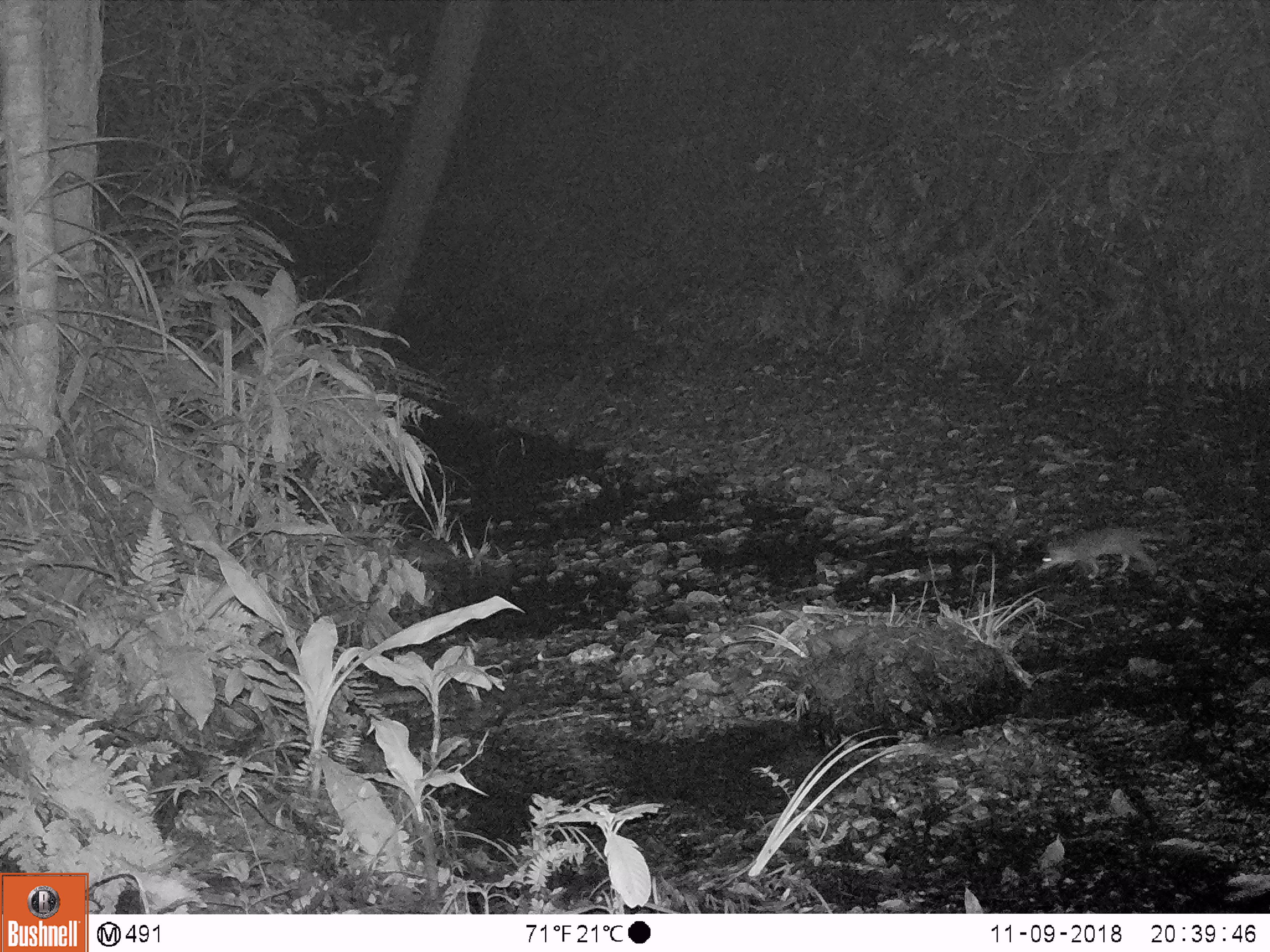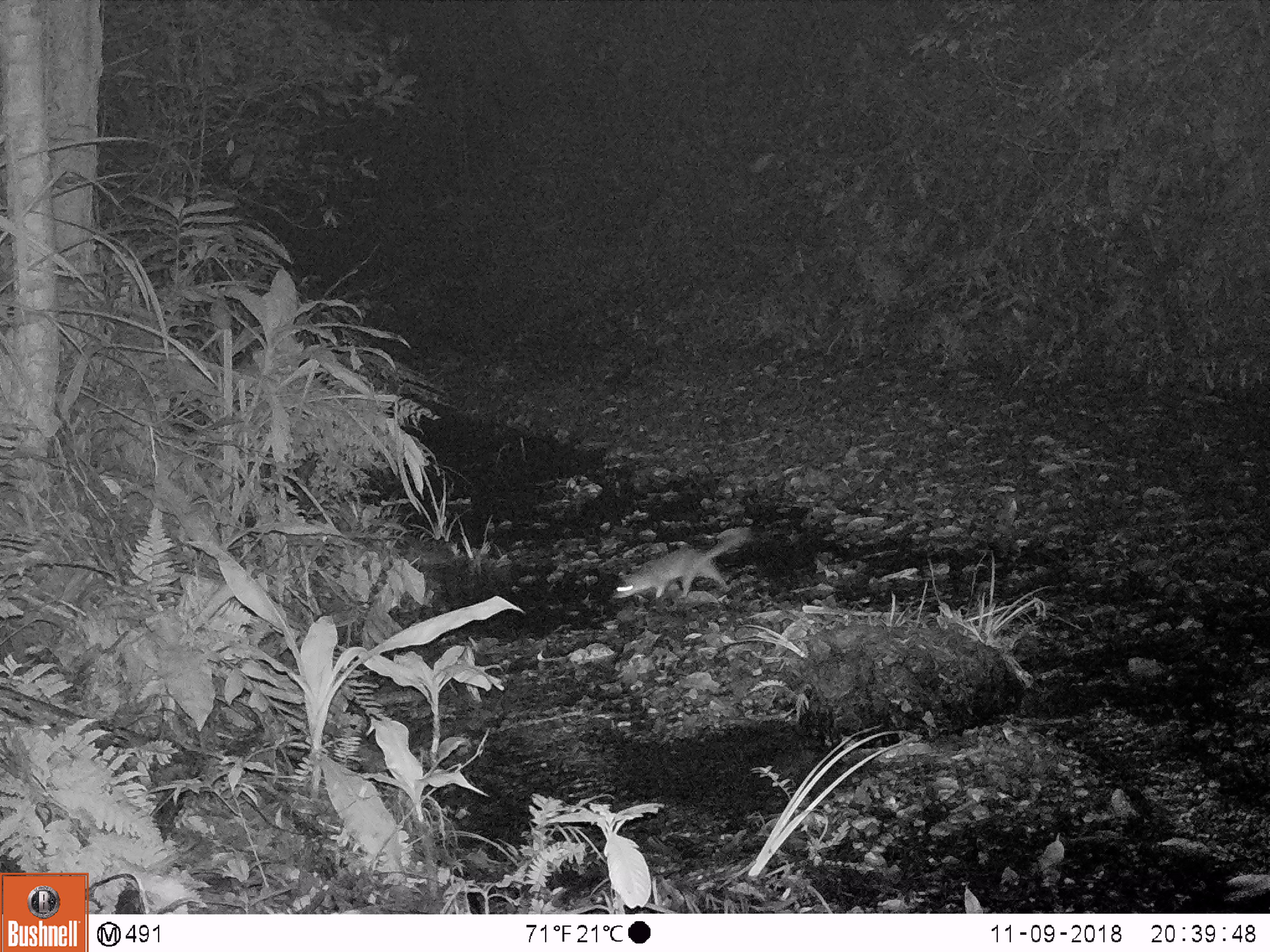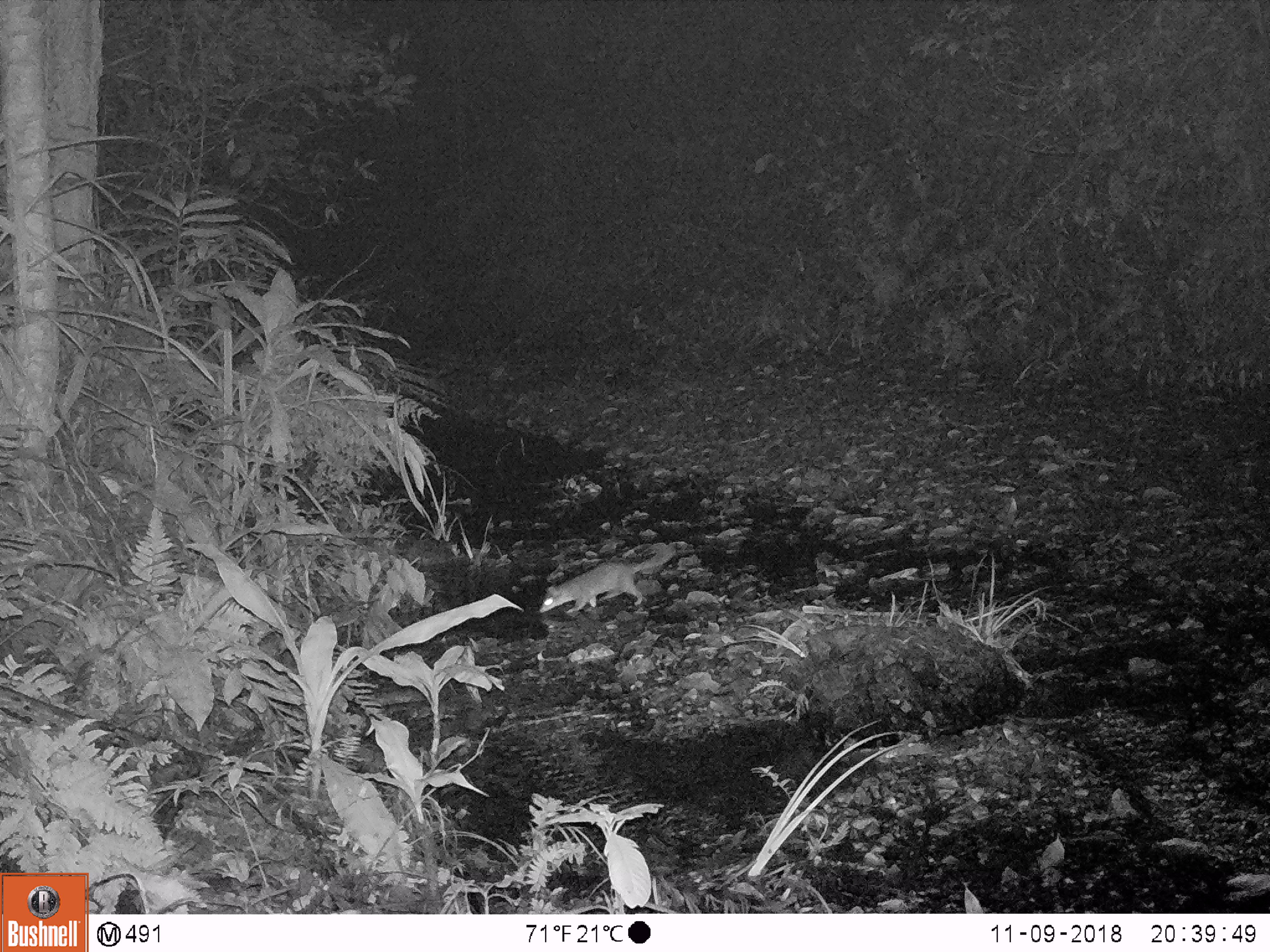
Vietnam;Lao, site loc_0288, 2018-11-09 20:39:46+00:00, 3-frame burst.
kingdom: Animalia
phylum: Chordata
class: Mammalia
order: Carnivora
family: Mustelidae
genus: Melogale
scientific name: Melogale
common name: ferret badger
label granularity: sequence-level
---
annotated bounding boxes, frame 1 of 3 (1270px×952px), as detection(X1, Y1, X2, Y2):
ferret badger: detection(1040, 522, 1167, 579)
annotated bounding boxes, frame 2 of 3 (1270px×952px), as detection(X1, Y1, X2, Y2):
ferret badger: detection(611, 528, 745, 599)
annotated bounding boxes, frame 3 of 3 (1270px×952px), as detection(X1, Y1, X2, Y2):
ferret badger: detection(538, 544, 676, 615)